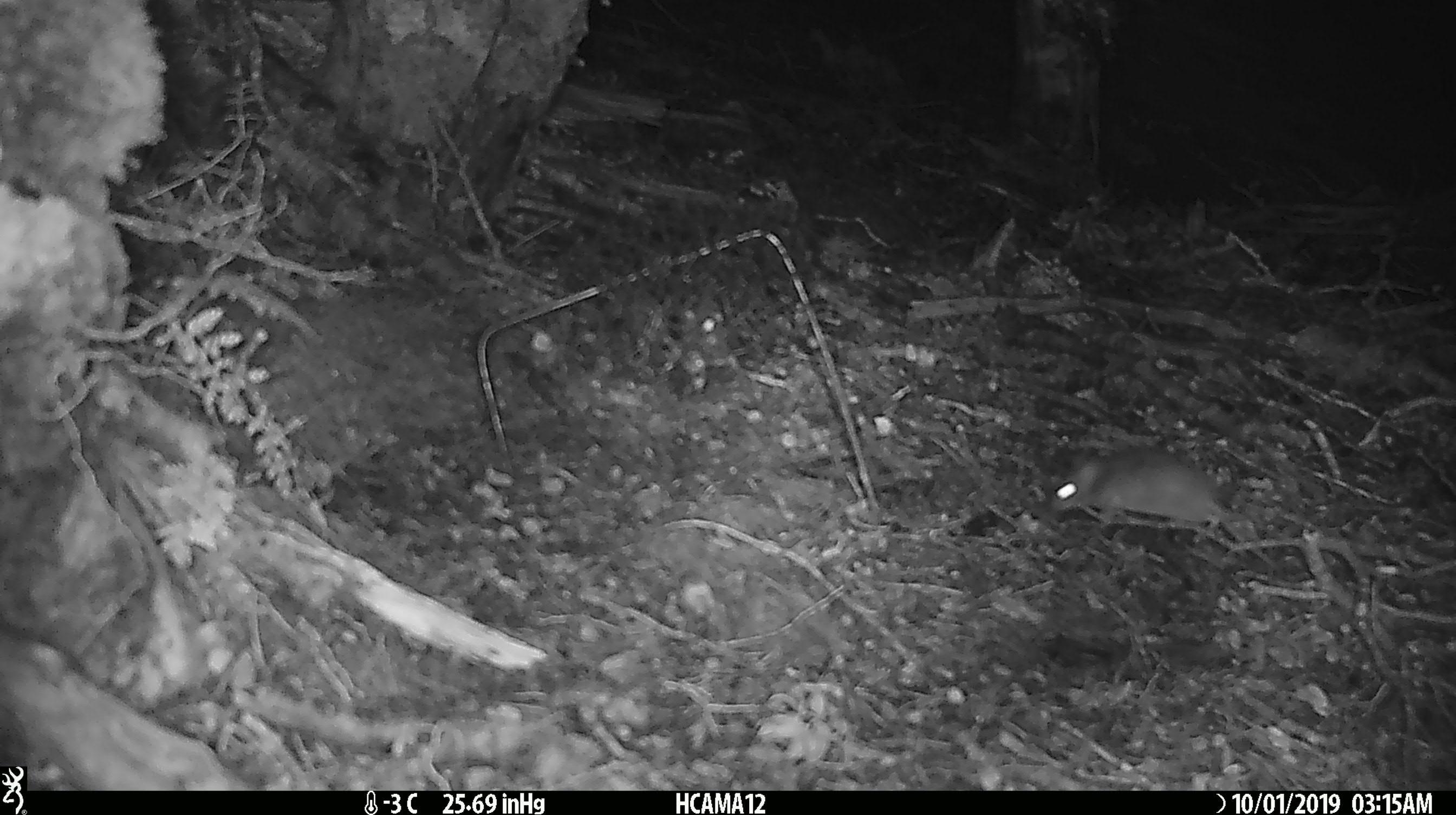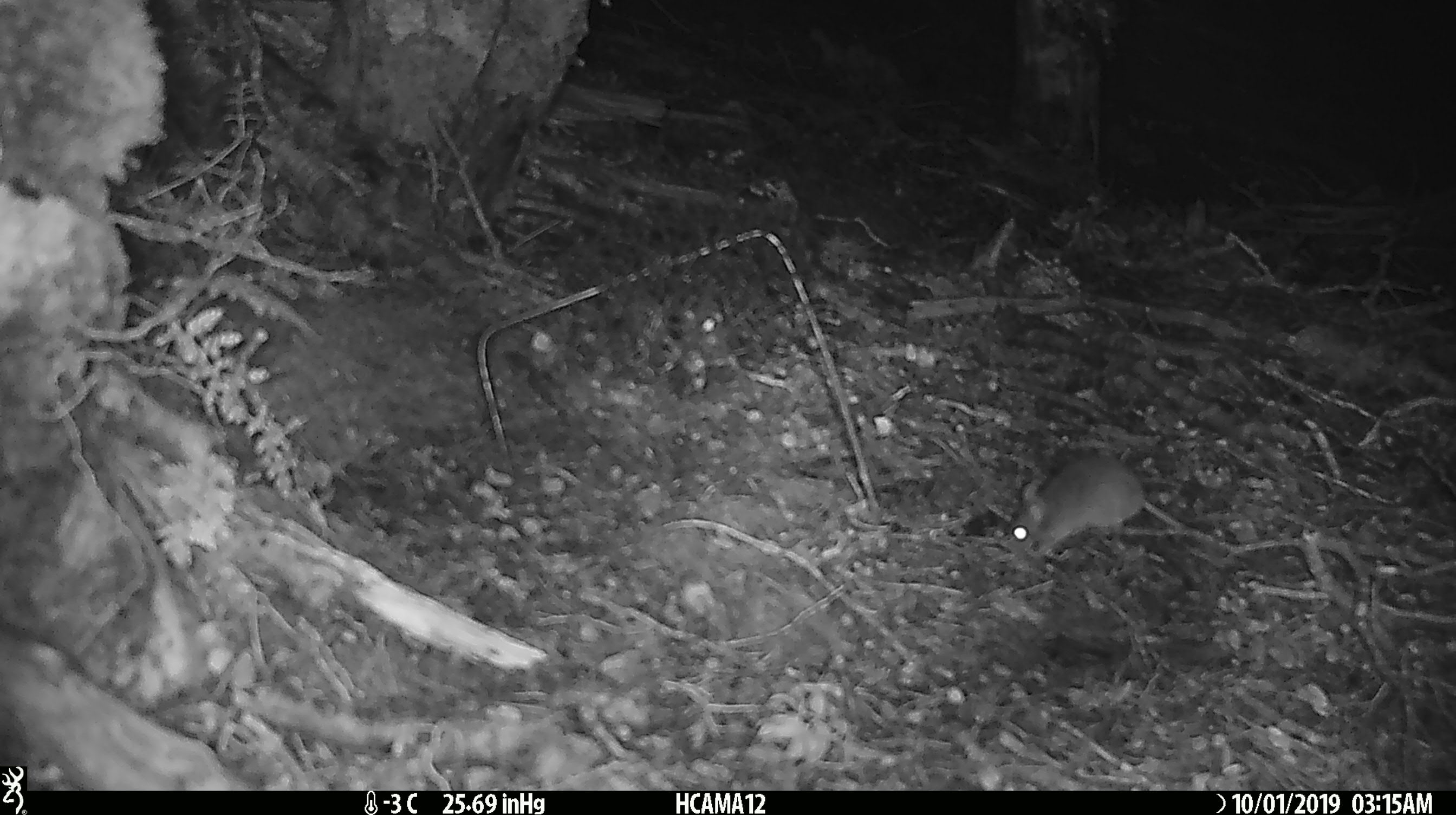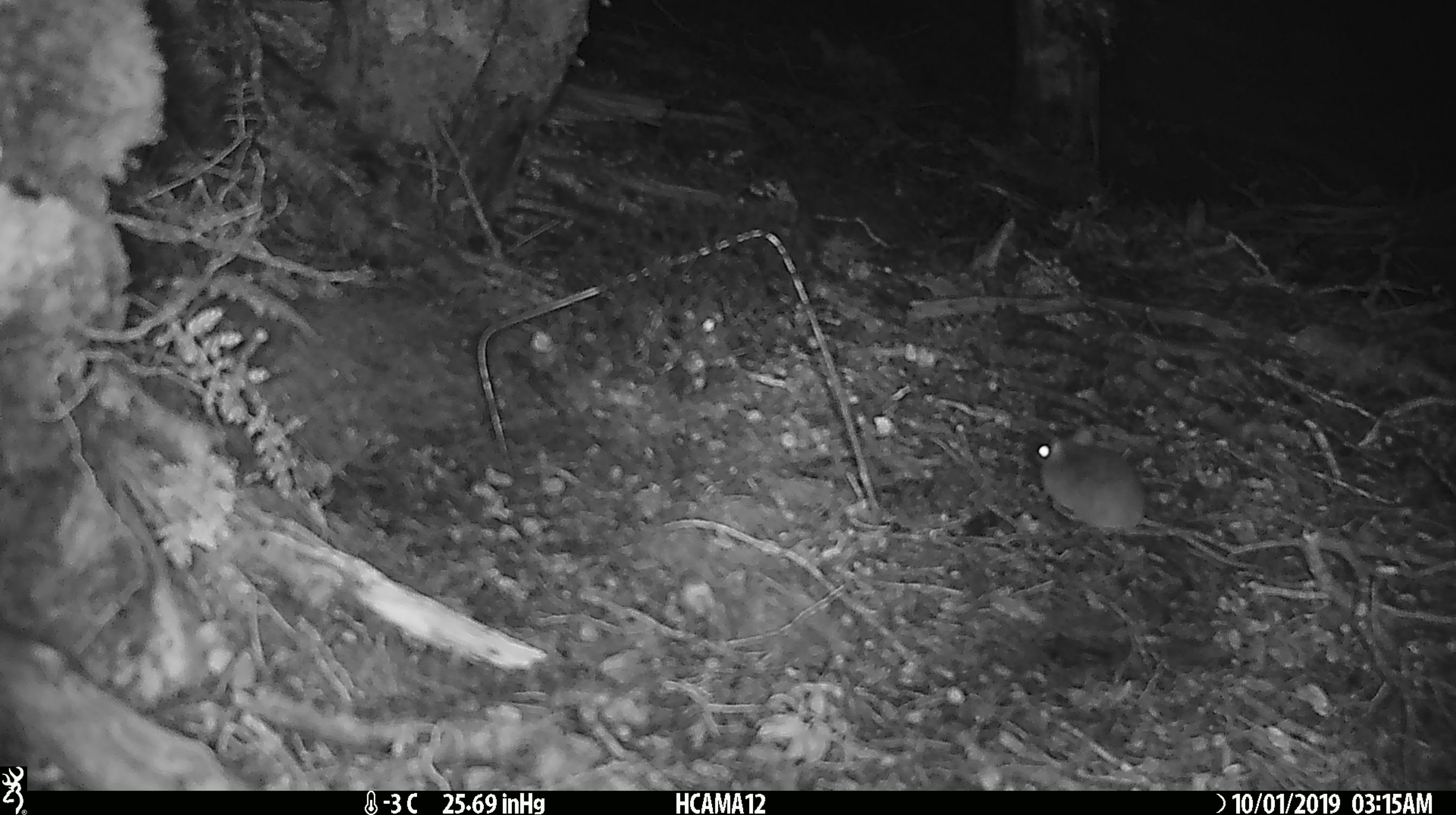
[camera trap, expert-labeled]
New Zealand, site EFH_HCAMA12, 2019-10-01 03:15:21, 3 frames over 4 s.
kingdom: Animalia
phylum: Chordata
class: Mammalia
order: Rodentia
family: Muridae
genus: Mus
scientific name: Mus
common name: mouse